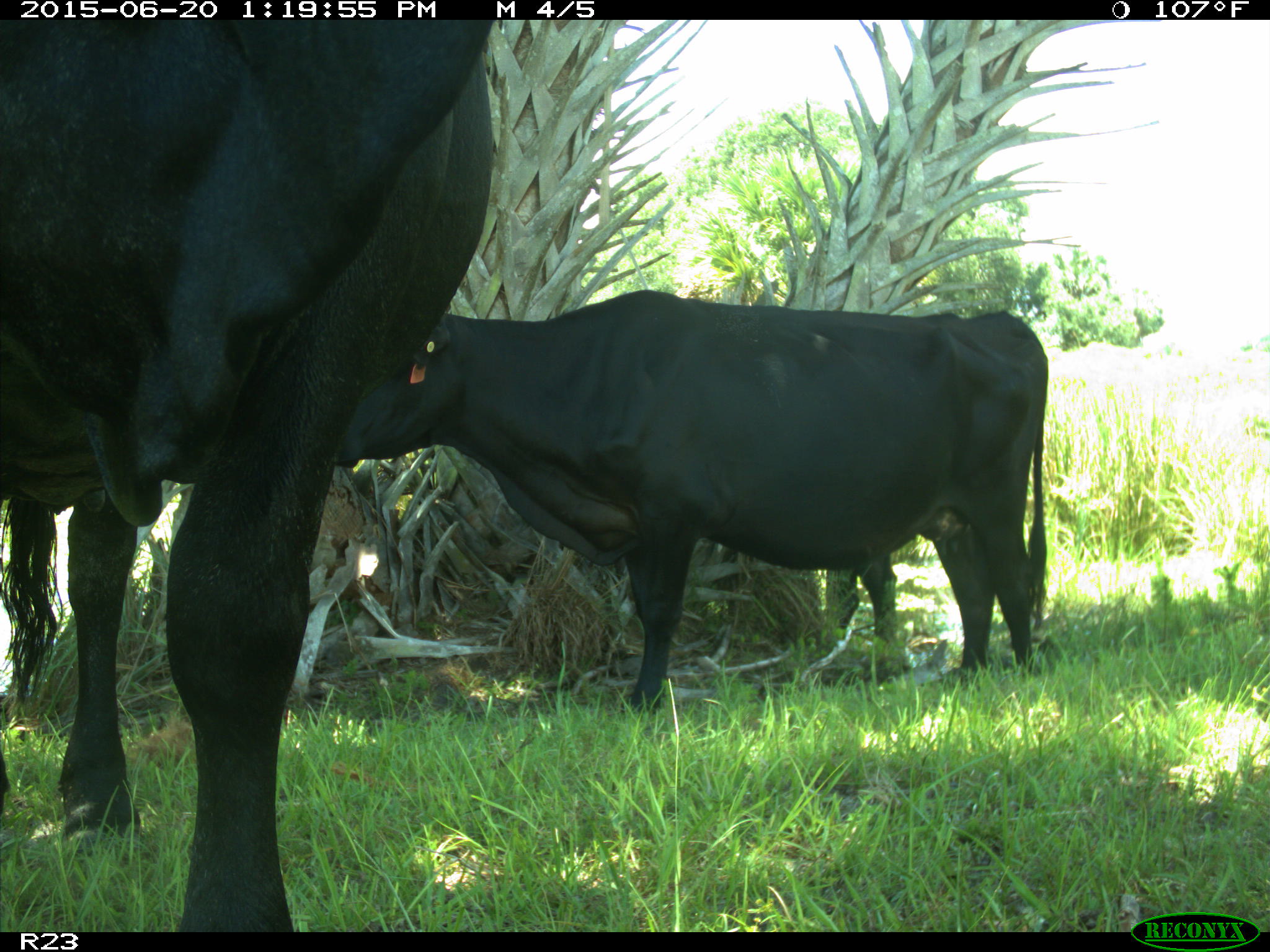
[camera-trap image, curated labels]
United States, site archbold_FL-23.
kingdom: Animalia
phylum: Chordata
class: Mammalia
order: Artiodactyla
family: Bovidae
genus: Bos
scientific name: Bos taurus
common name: domestic cow